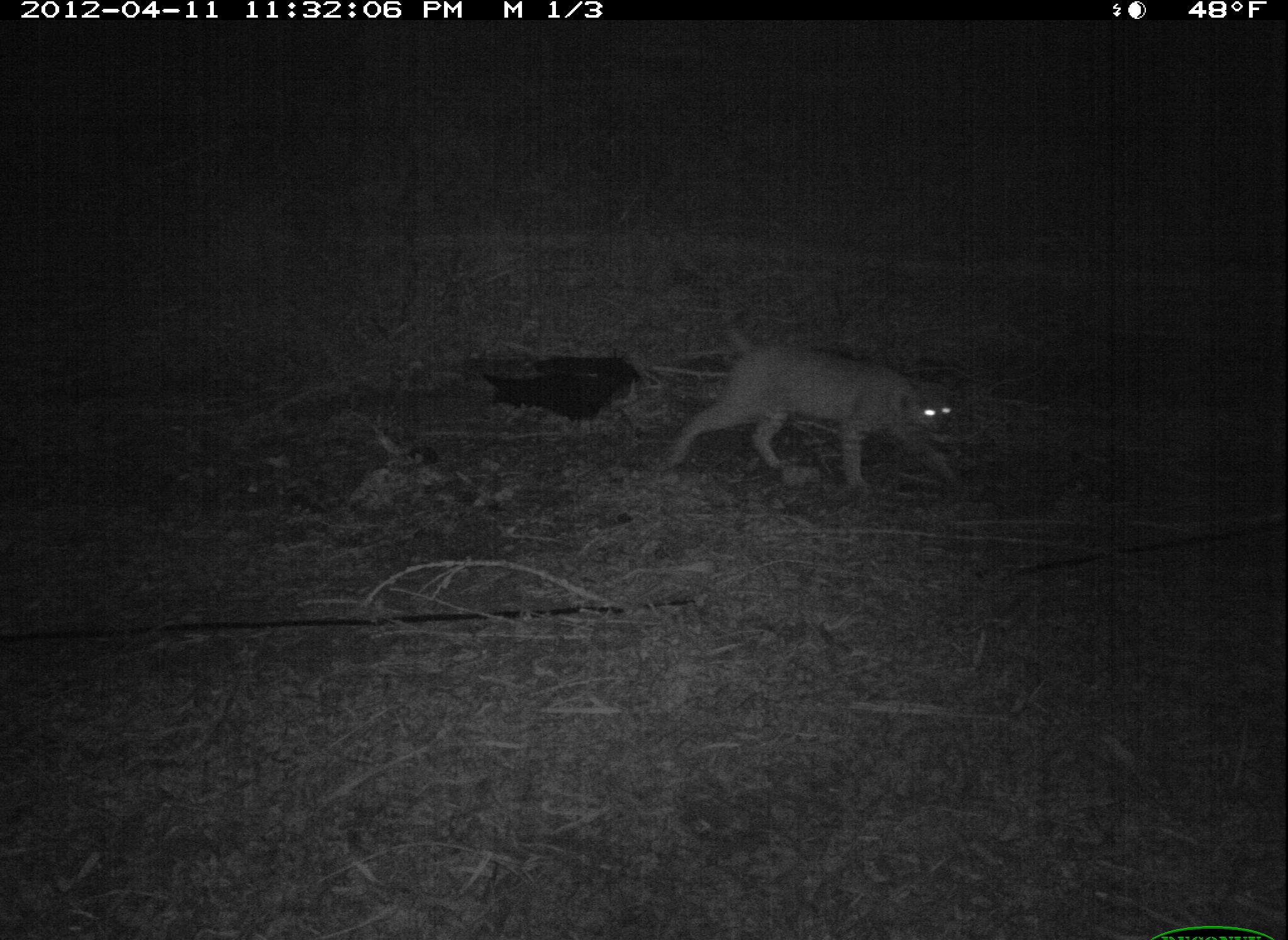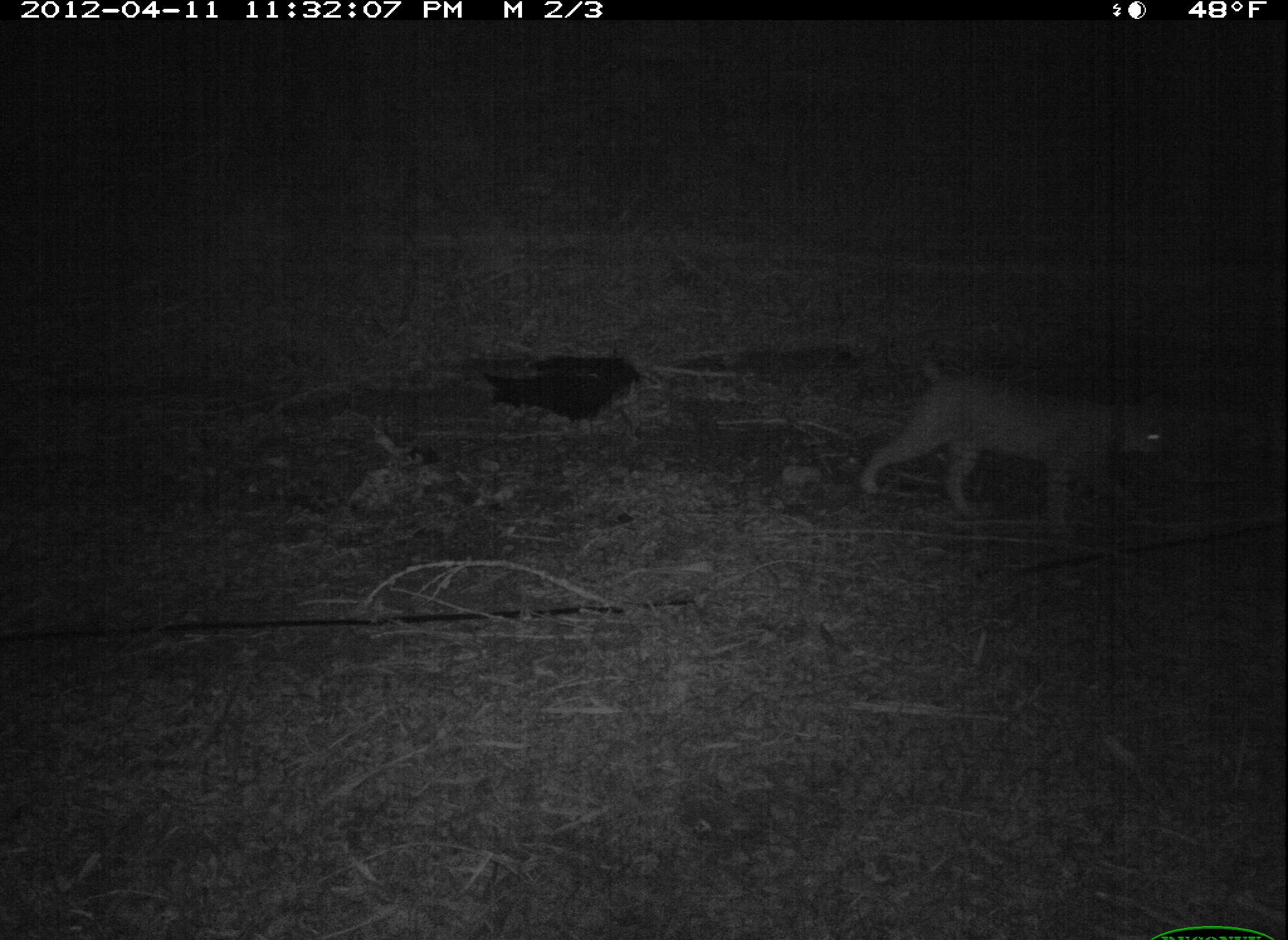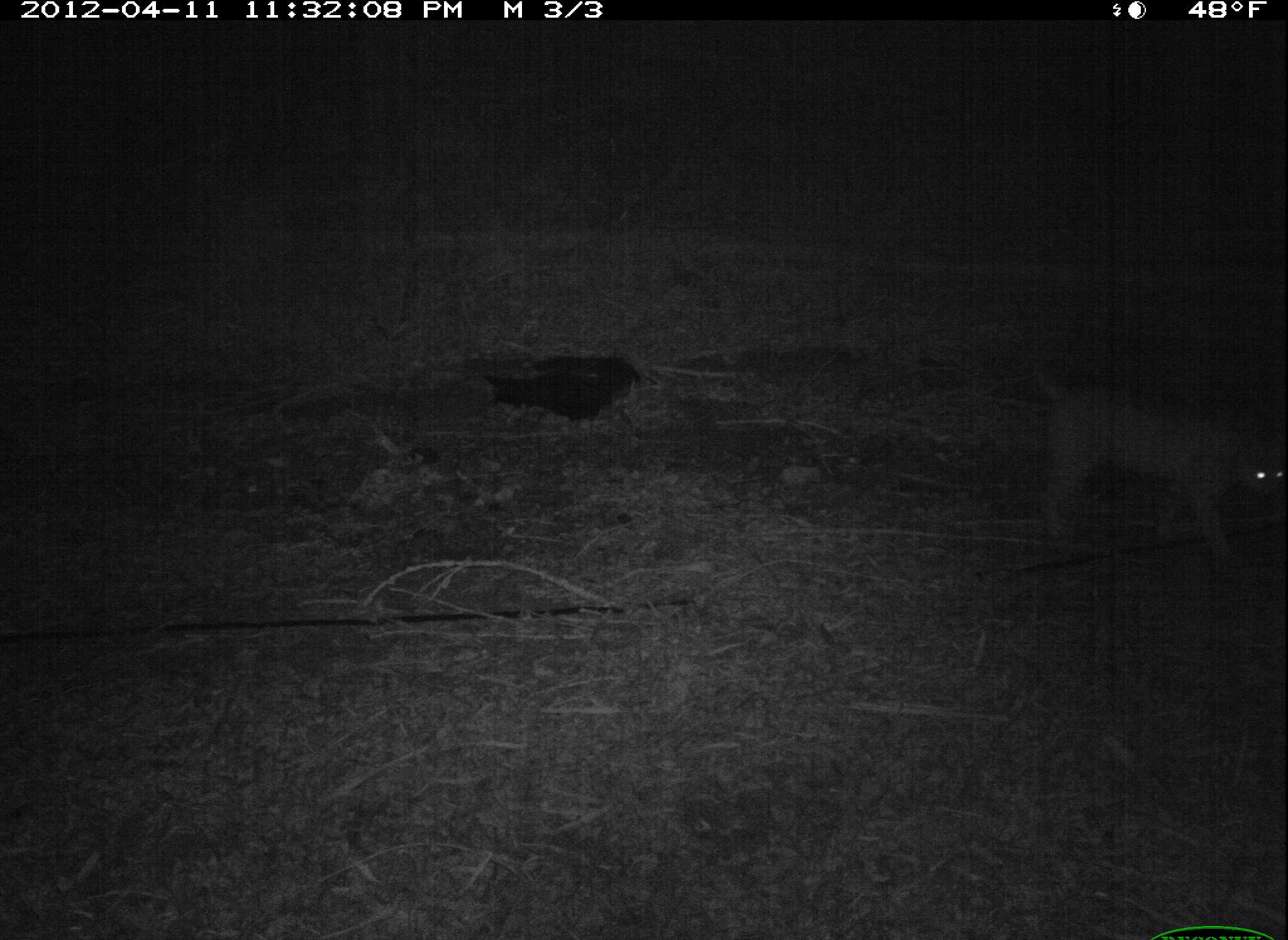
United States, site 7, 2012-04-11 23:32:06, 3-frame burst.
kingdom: Animalia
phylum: Chordata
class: Mammalia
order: Carnivora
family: Felidae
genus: Lynx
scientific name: Lynx rufus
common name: bobcat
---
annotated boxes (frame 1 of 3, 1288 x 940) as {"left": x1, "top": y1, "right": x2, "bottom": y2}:
bobcat: {"left": 643, "top": 305, "right": 979, "bottom": 515}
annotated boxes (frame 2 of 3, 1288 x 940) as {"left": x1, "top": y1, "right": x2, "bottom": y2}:
bobcat: {"left": 837, "top": 335, "right": 1203, "bottom": 557}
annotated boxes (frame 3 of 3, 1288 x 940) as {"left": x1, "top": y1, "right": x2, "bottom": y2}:
bobcat: {"left": 1003, "top": 308, "right": 1288, "bottom": 574}